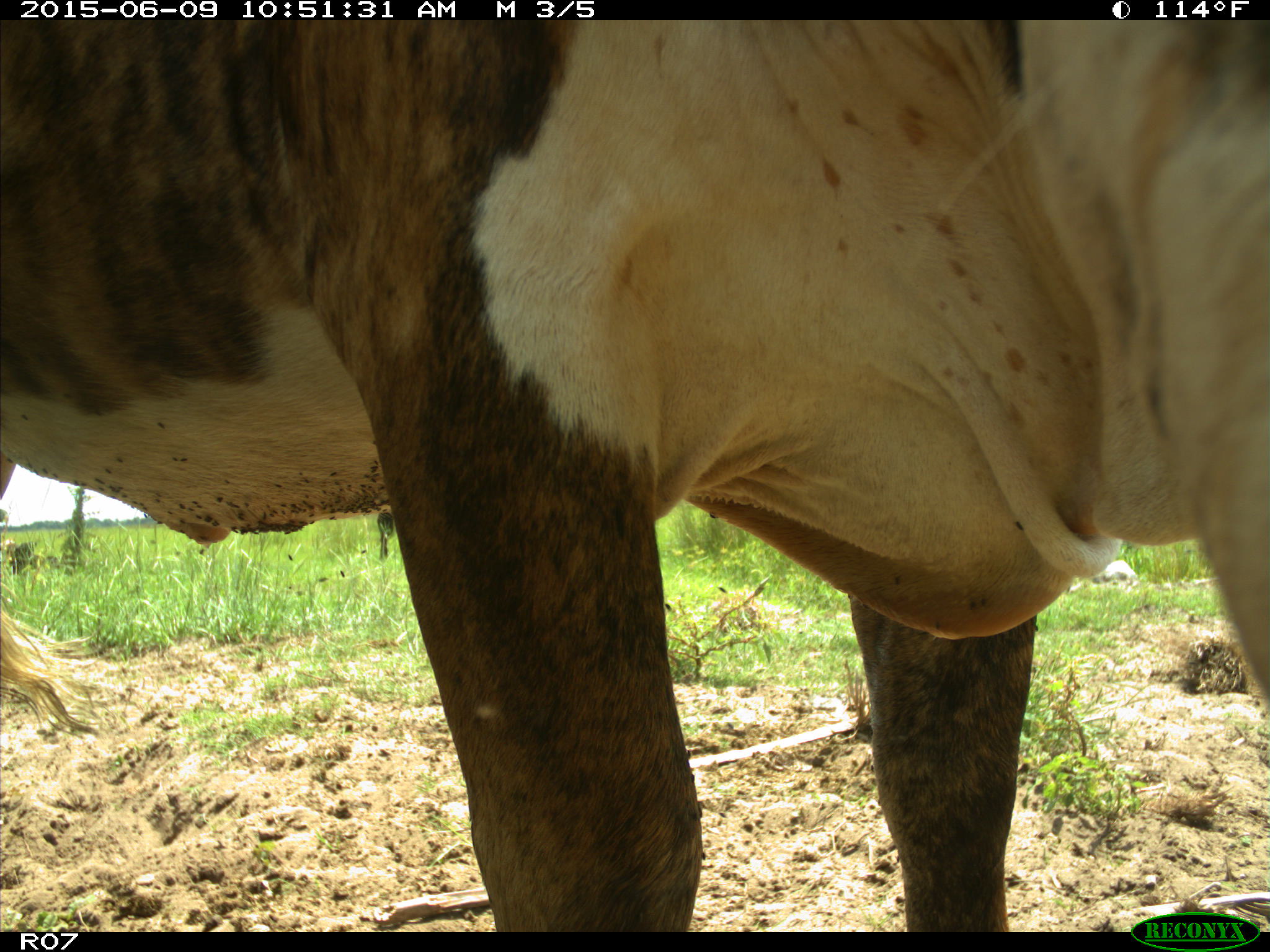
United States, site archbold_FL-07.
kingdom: Animalia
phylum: Chordata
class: Mammalia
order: Artiodactyla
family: Bovidae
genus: Bos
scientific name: Bos taurus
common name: domestic cow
Bos taurus (domestic cow).